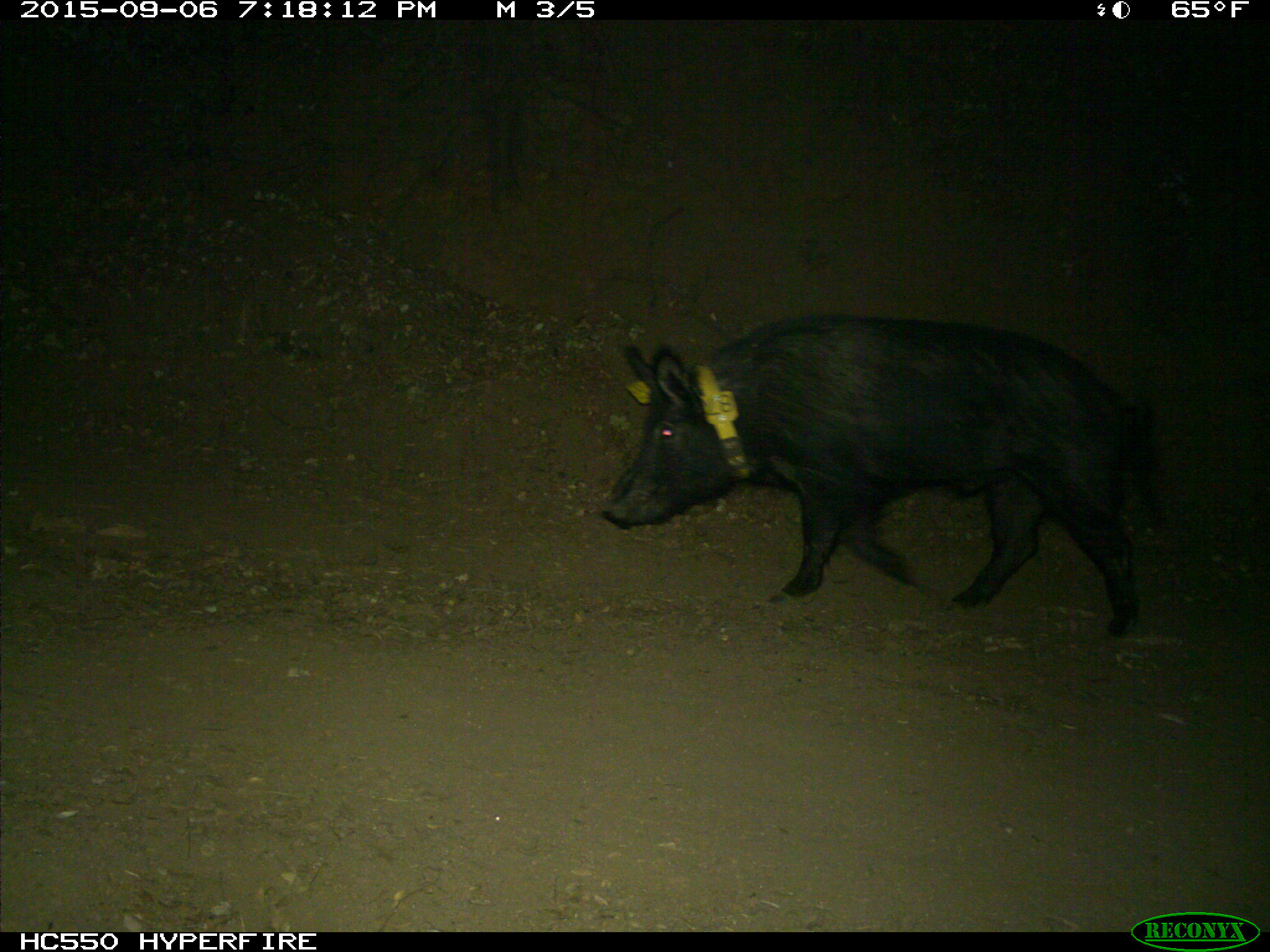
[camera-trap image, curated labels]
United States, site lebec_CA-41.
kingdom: Animalia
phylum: Chordata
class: Mammalia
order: Artiodactyla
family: Suidae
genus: Sus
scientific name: Sus scrofa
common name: wild boar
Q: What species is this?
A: Sus scrofa (wild boar).